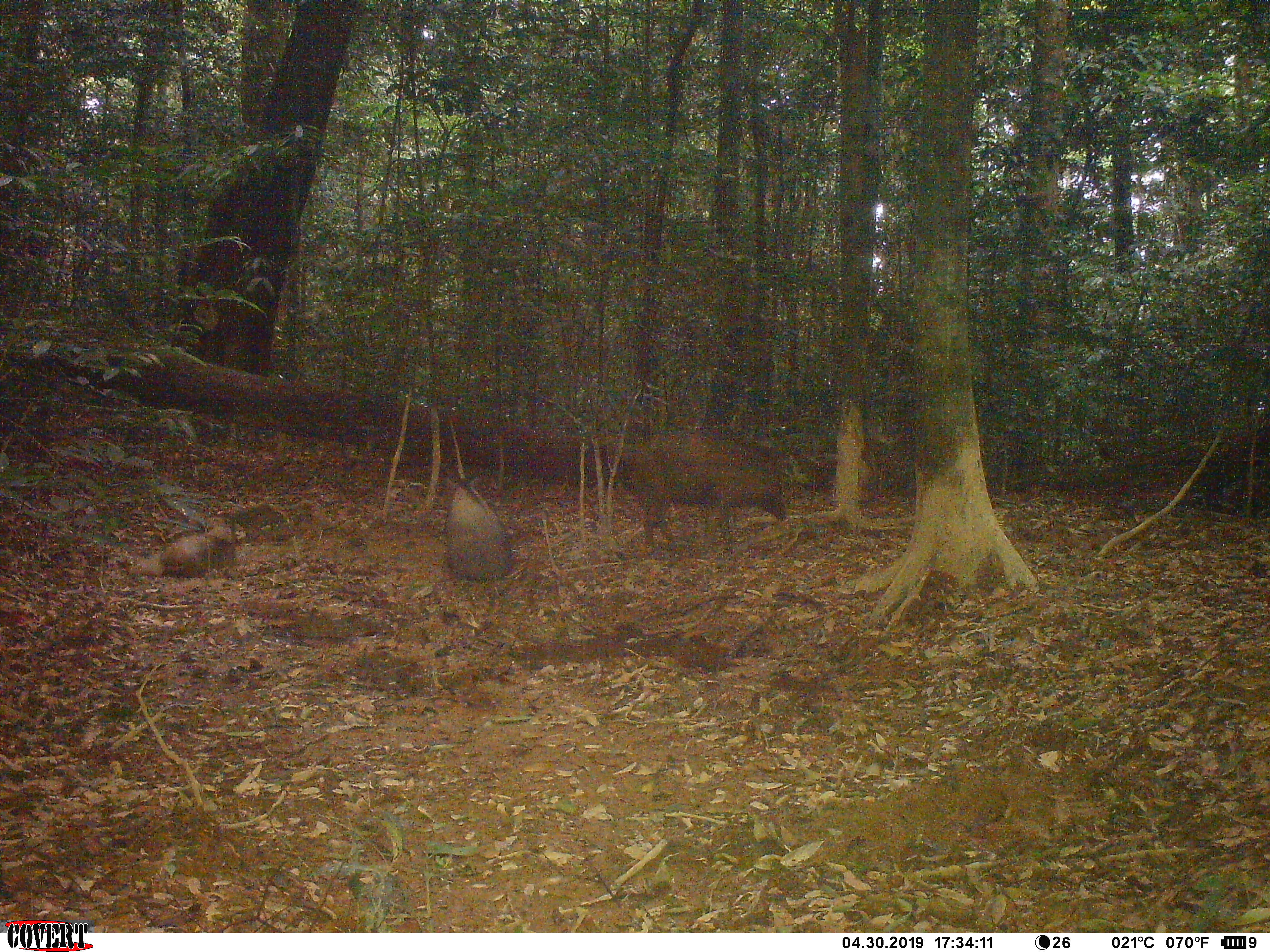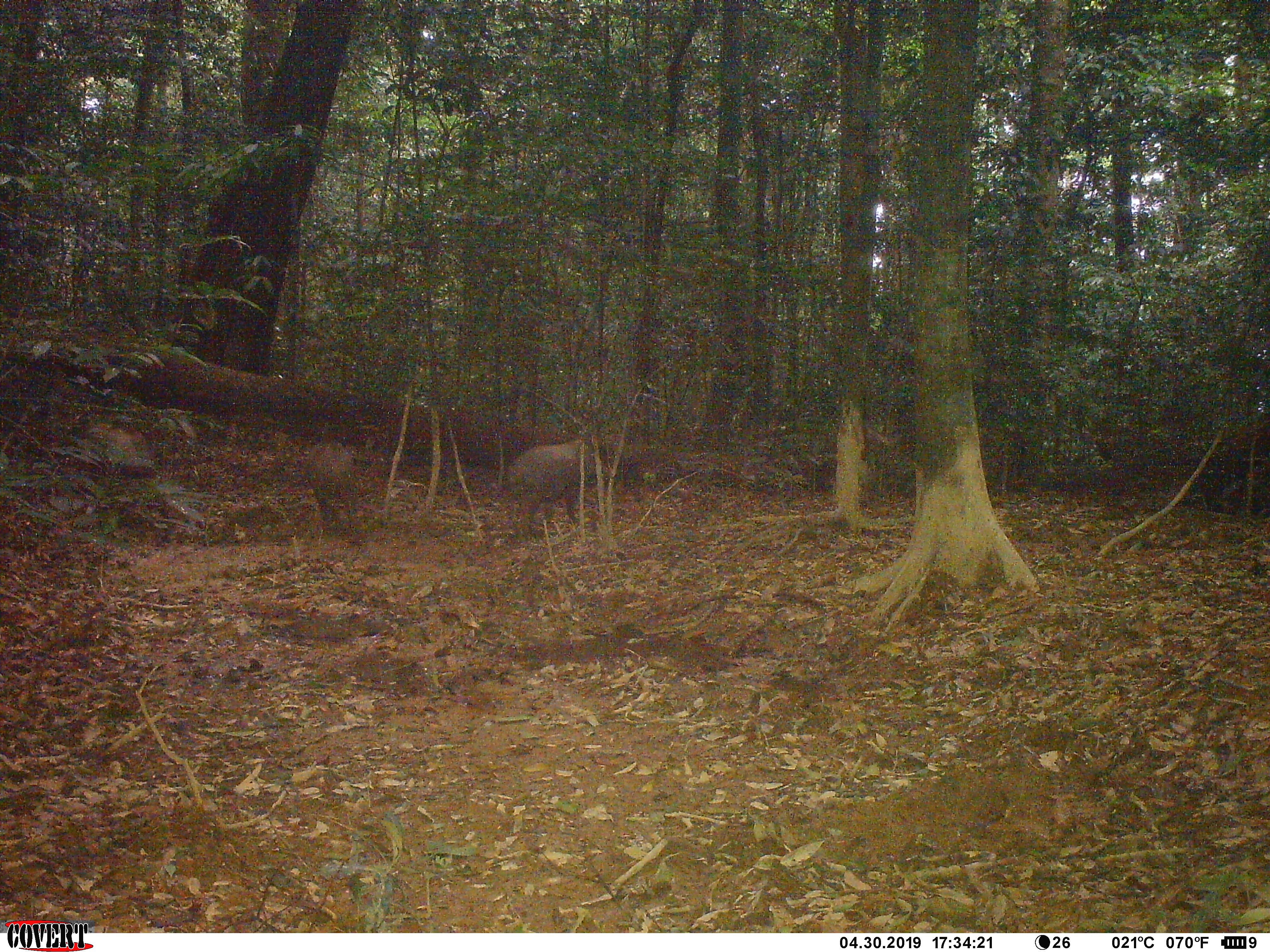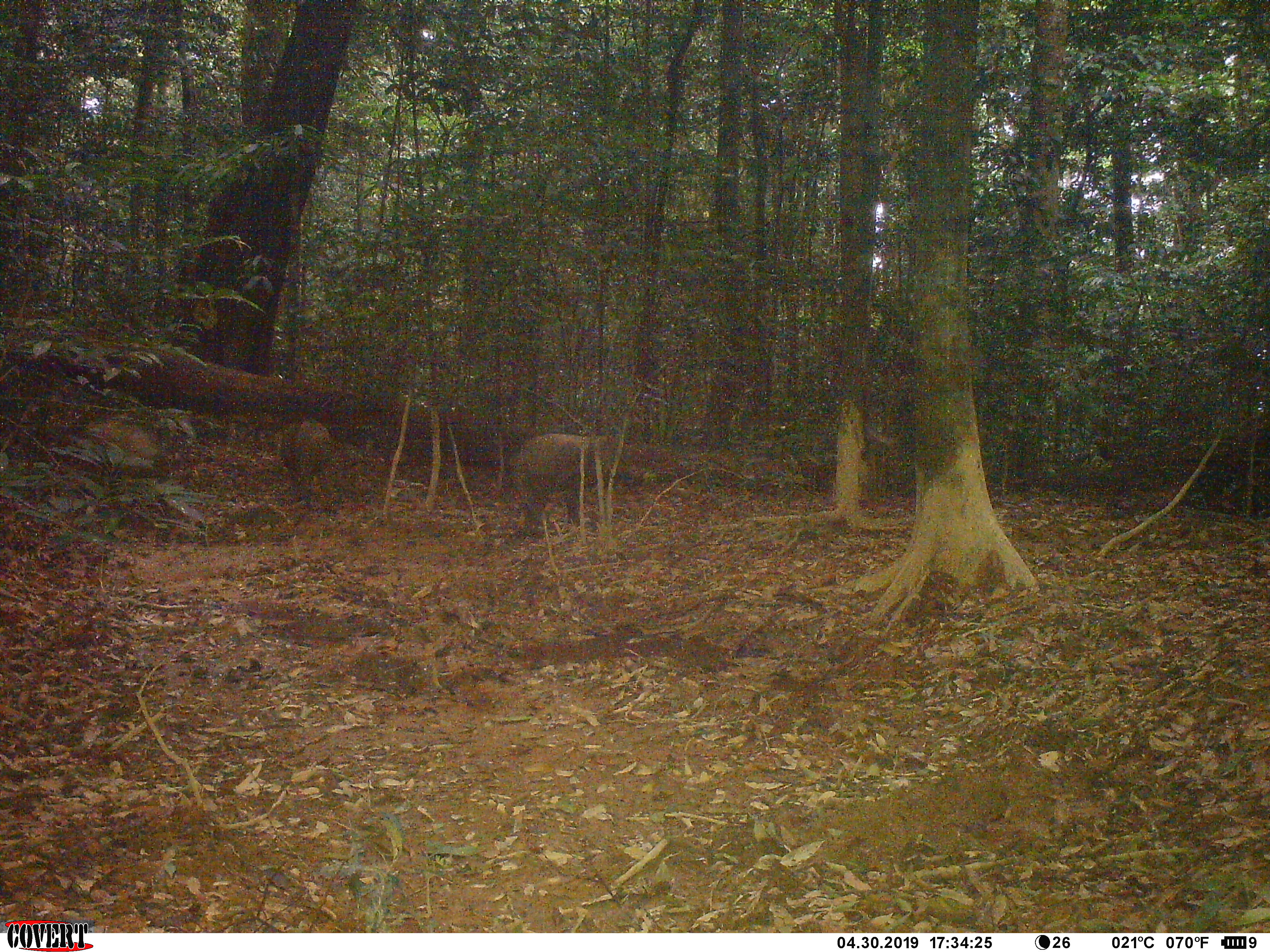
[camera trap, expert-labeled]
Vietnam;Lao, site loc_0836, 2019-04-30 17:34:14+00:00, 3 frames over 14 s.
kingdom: Animalia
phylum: Chordata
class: Mammalia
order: Artiodactyla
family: Suidae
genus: Sus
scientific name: Sus scrofa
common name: eurasian wild pig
Eurasian wild pig (Sus scrofa). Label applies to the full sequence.